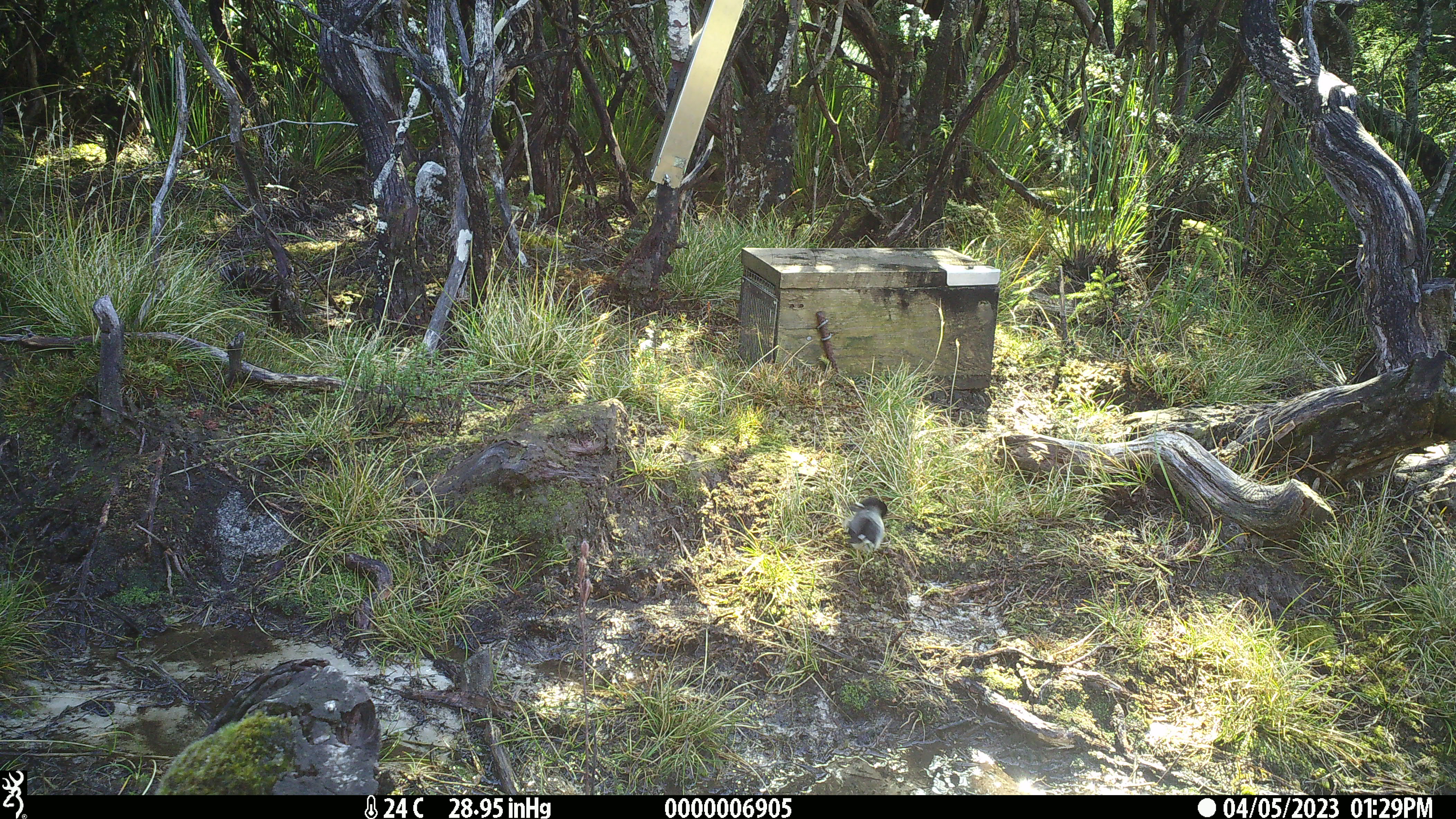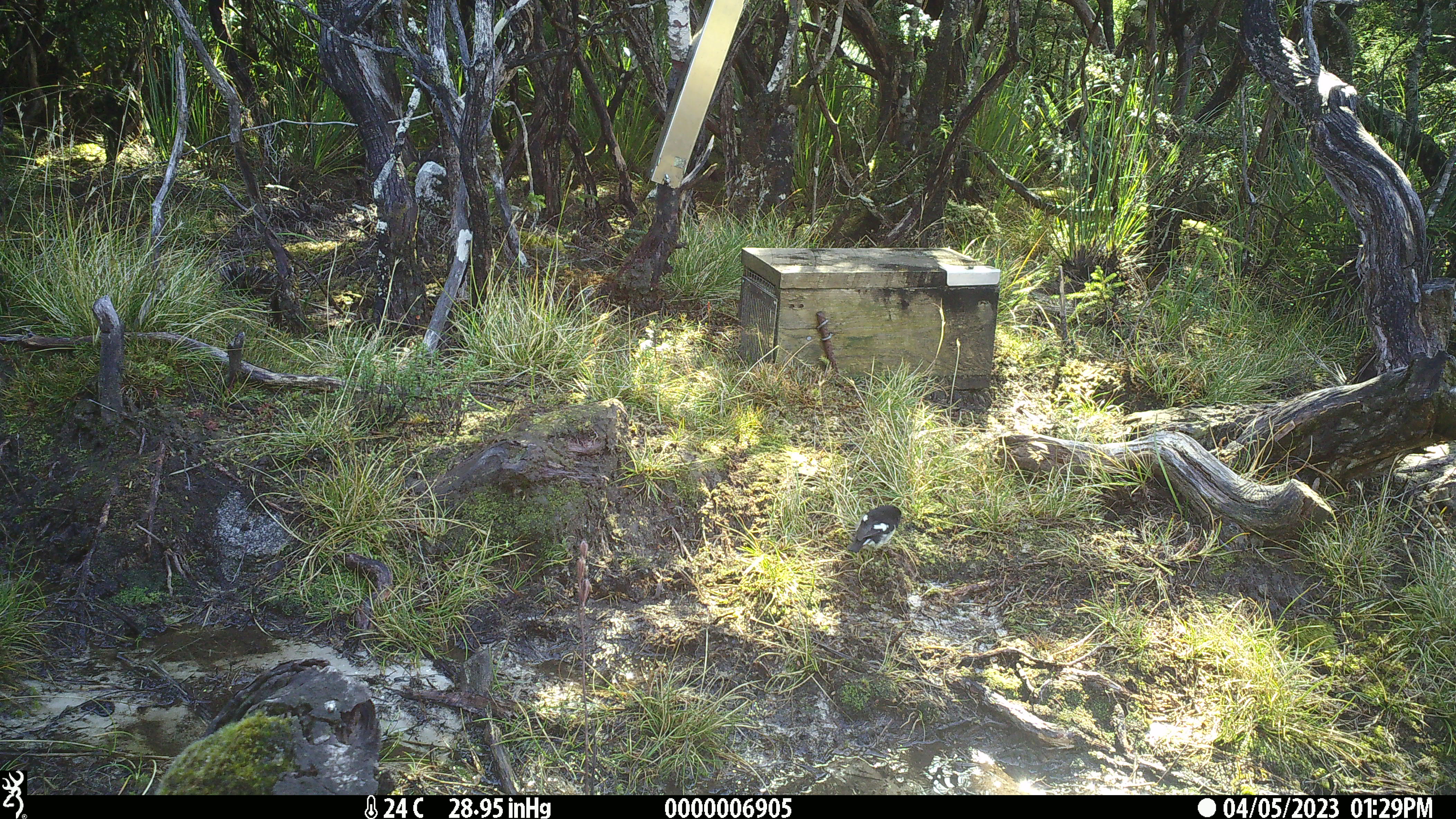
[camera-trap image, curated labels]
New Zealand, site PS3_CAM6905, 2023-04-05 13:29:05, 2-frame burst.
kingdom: Animalia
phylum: Chordata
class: Aves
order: Passeriformes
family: Petroicidae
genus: Petroica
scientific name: Petroica macrocephala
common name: tomtit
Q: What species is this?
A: Tomtit (Petroica macrocephala).